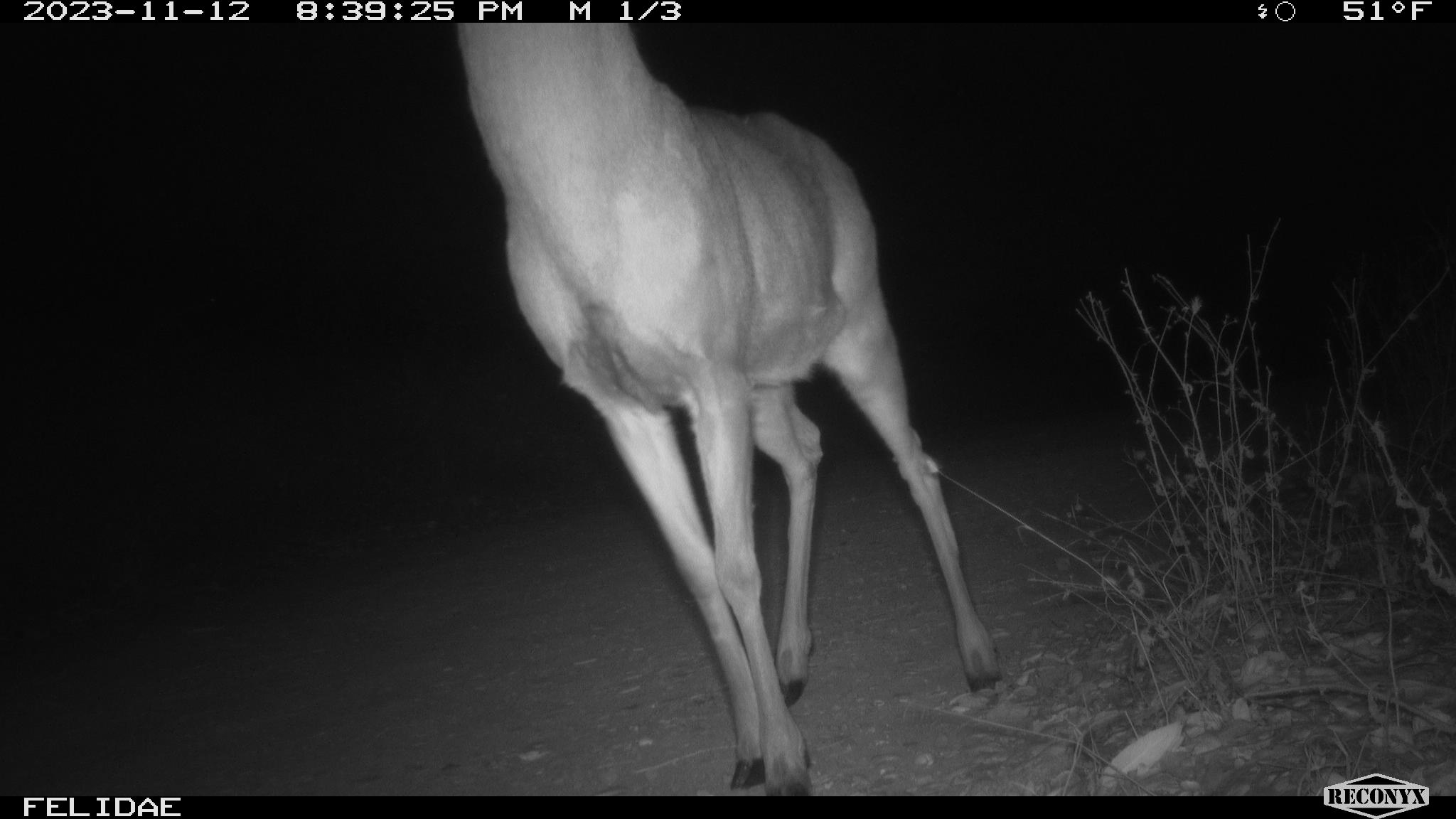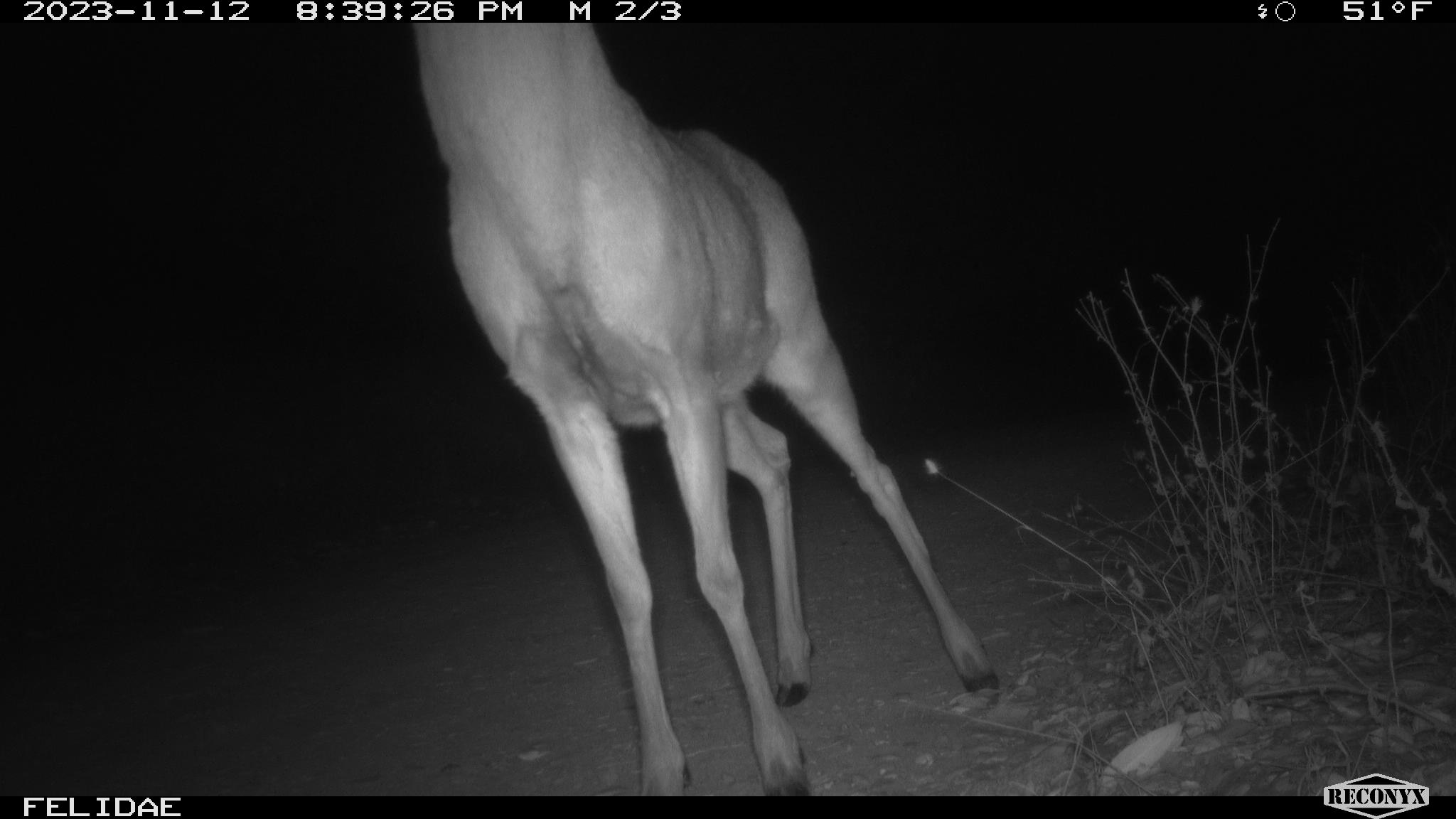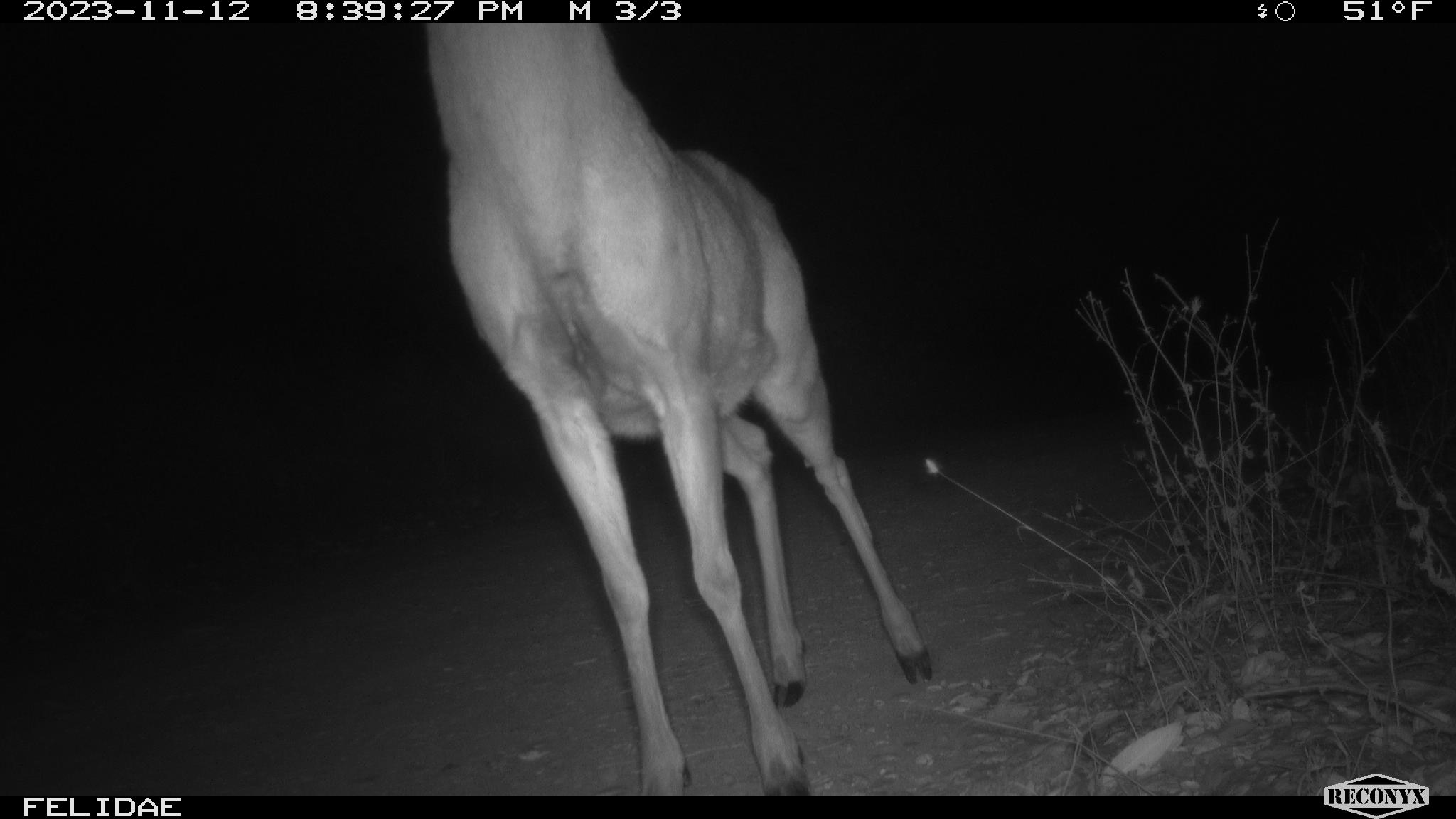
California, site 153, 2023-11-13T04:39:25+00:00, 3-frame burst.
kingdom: Animalia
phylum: Chordata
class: Mammalia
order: Artiodactyla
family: Cervidae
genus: Odocoileus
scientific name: Odocoileus hemionus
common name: mule deer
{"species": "mule deer (Odocoileus hemionus)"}